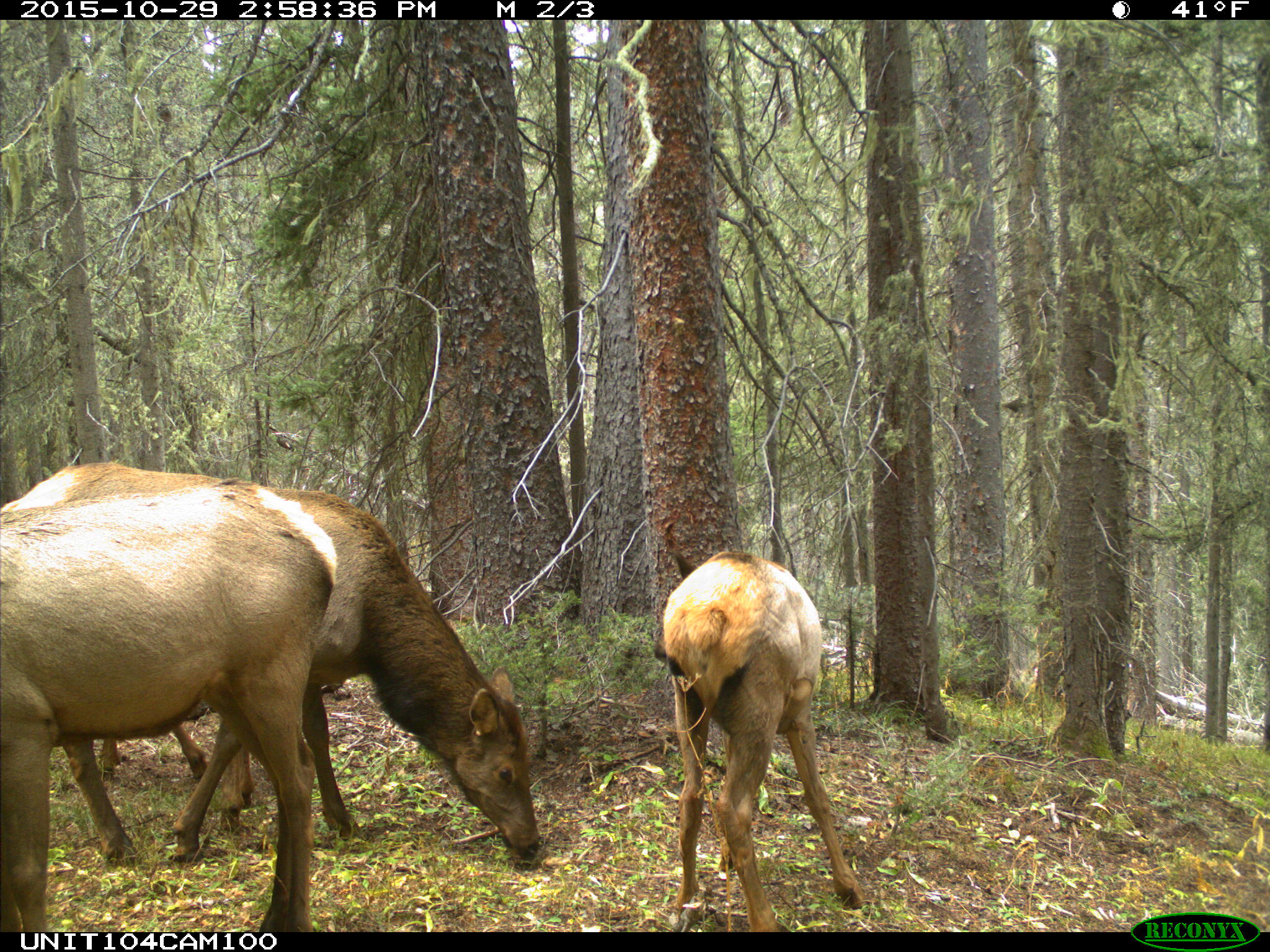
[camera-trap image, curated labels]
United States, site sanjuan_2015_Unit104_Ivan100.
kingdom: Animalia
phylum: Chordata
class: Mammalia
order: Artiodactyla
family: Cervidae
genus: Cervus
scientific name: Cervus elaphus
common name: red deer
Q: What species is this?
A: Cervus elaphus (red deer).